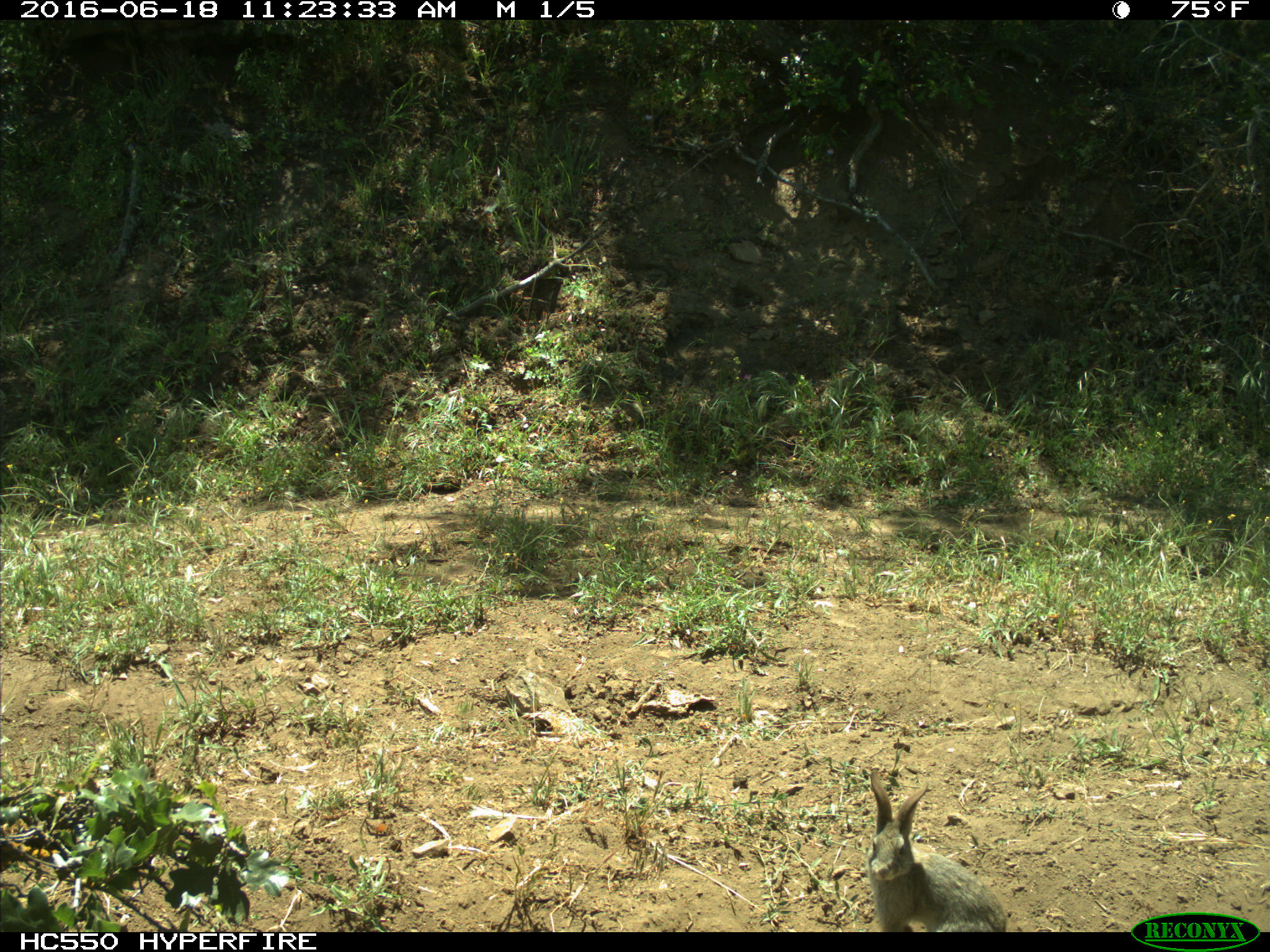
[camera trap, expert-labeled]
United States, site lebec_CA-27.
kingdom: Animalia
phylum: Chordata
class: Mammalia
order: Lagomorpha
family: Leporidae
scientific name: Leporidae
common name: rabbits and hares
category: unidentified rabbit